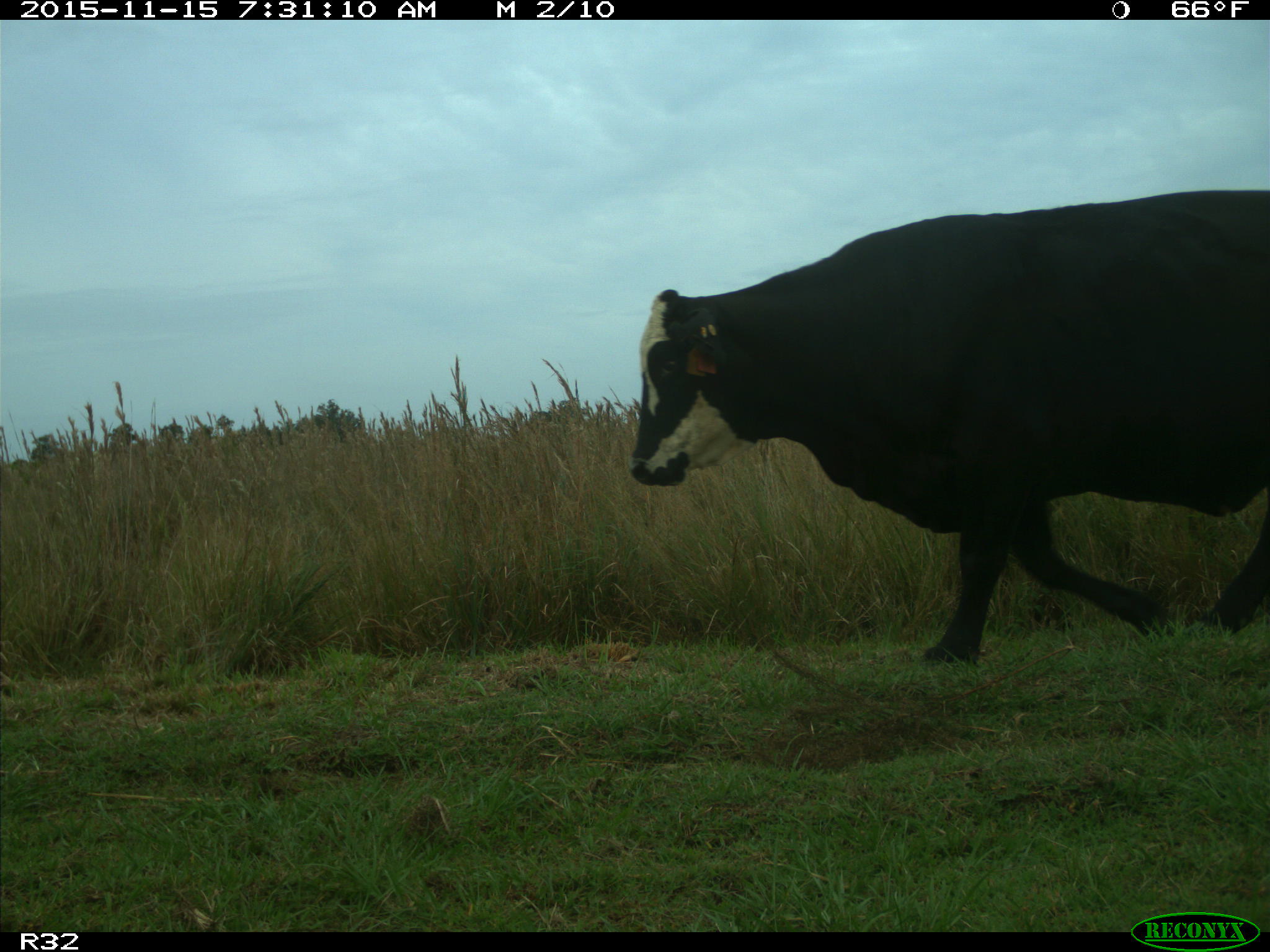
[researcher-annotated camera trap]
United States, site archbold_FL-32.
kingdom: Animalia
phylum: Chordata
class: Mammalia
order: Artiodactyla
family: Bovidae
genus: Bos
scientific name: Bos taurus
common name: domestic cow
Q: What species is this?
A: Bos taurus (domestic cow).